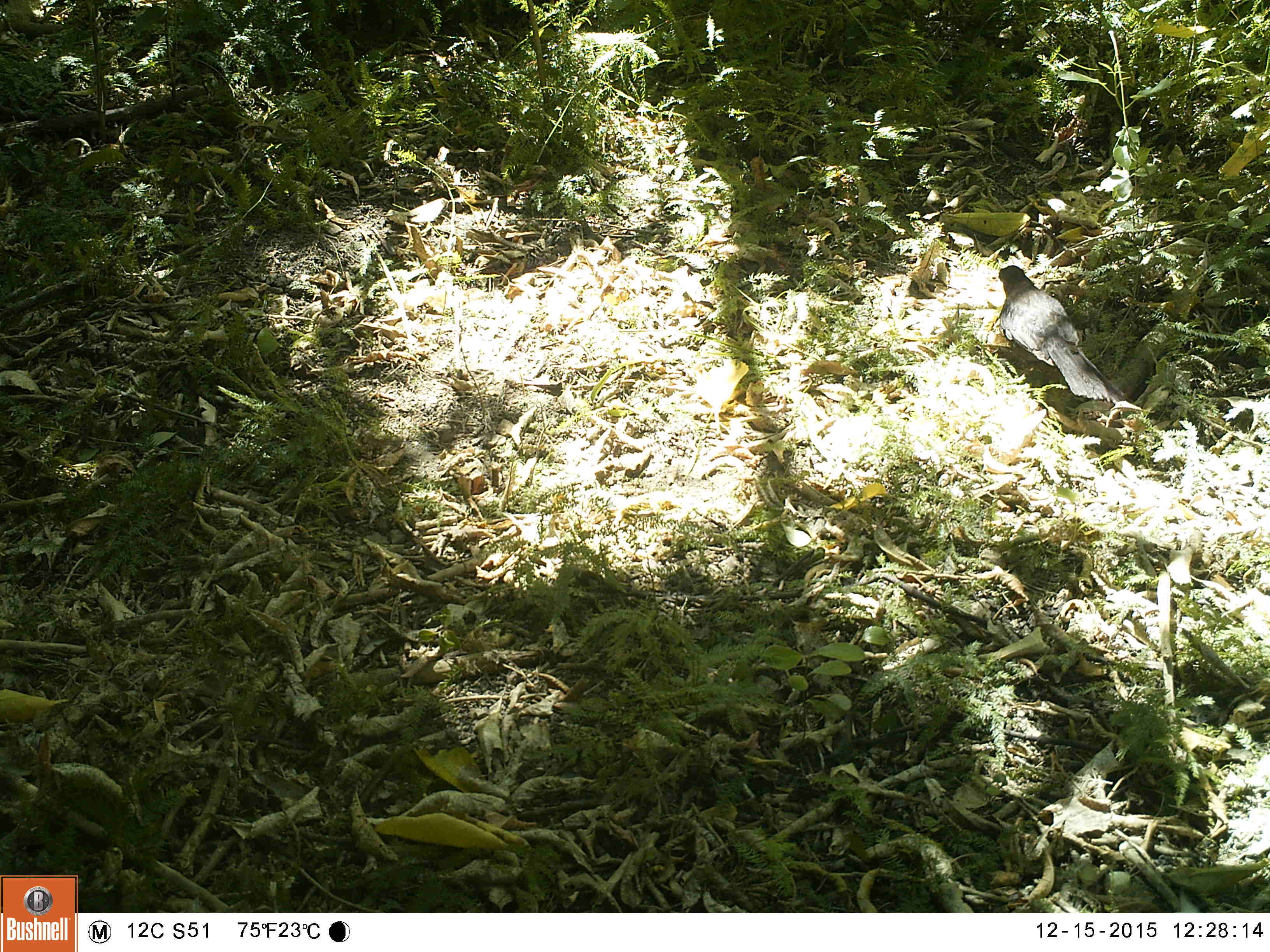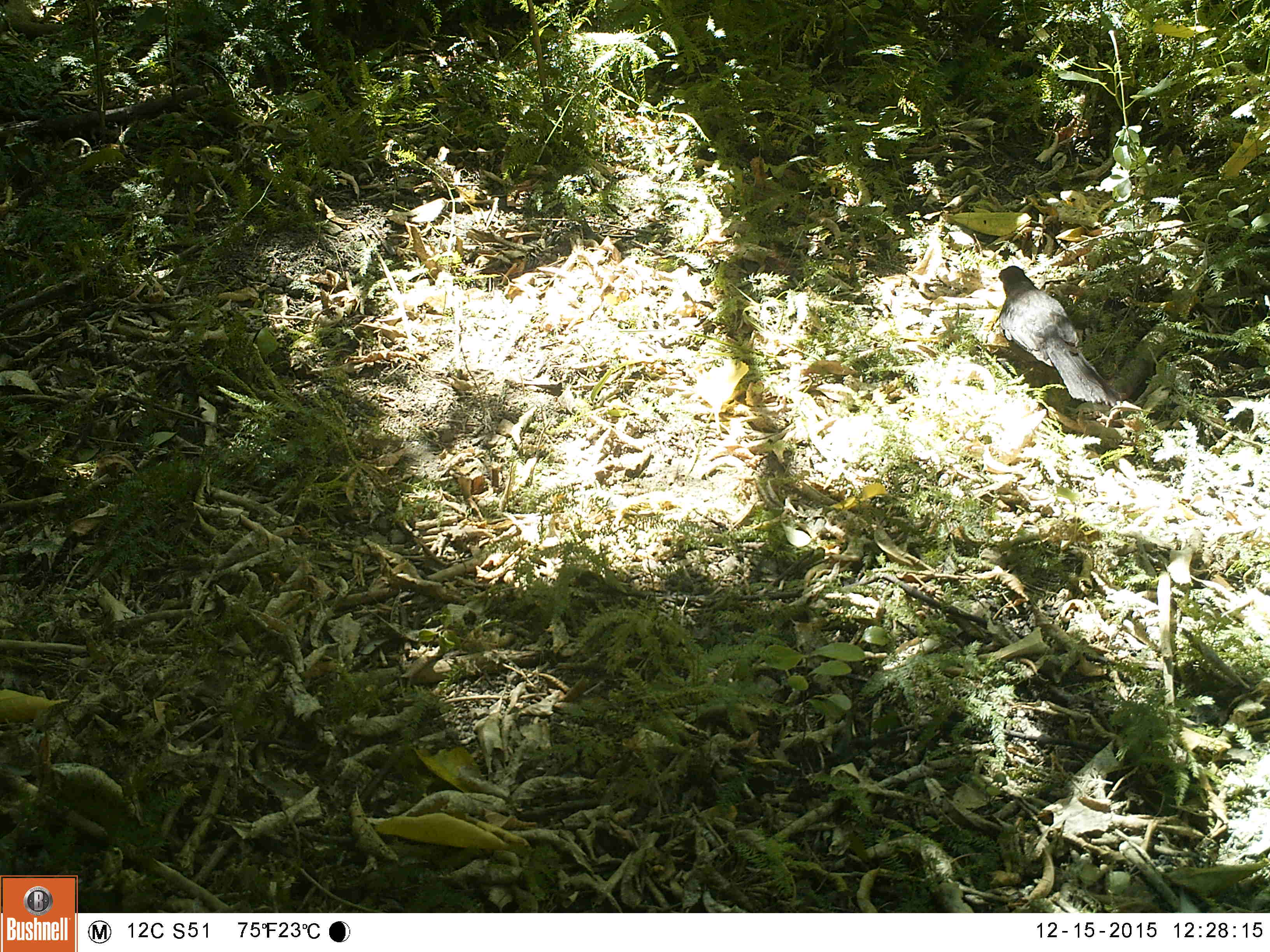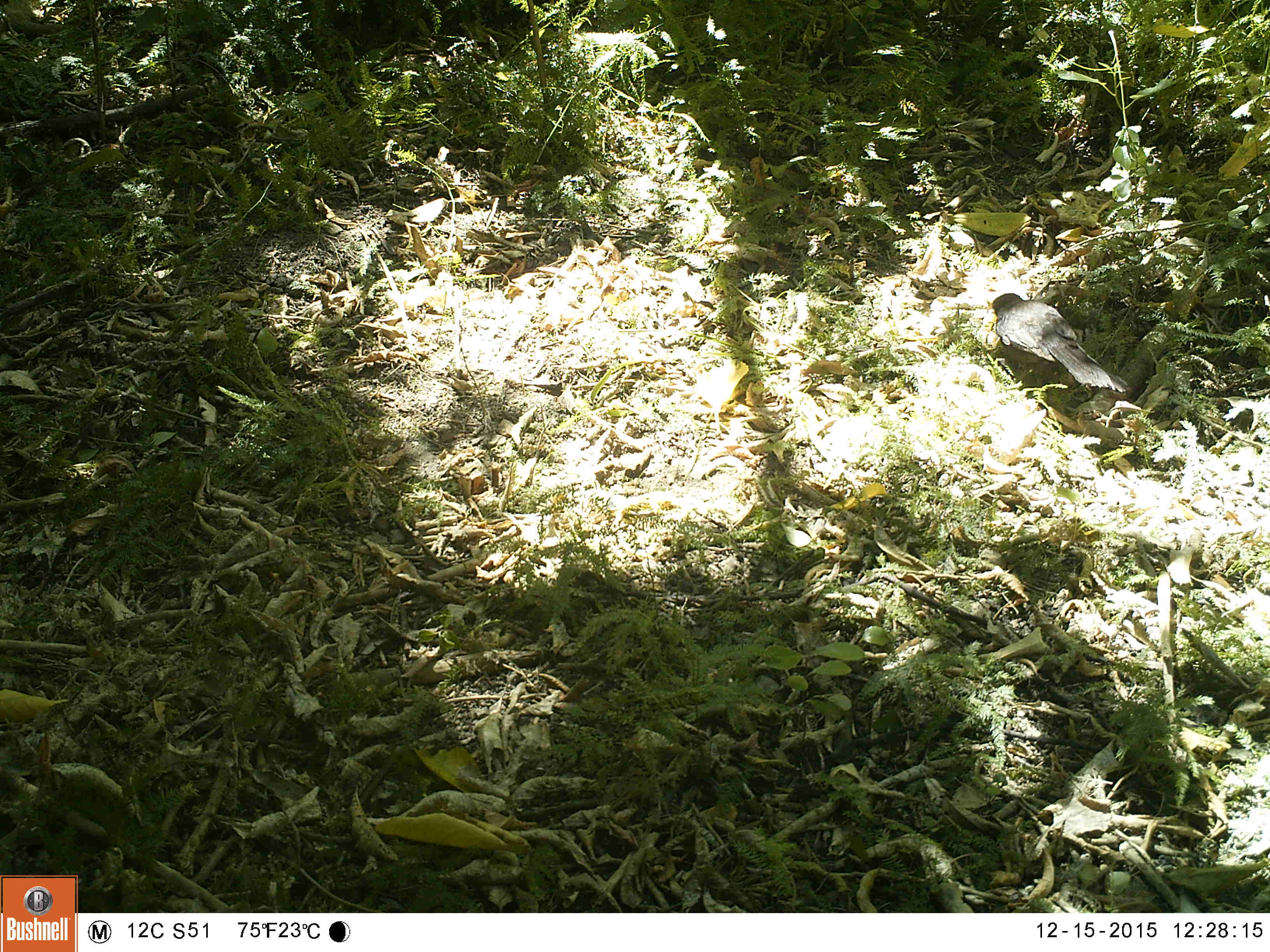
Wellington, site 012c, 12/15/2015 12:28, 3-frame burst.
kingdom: Animalia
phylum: Chordata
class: Aves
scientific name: Aves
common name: bird